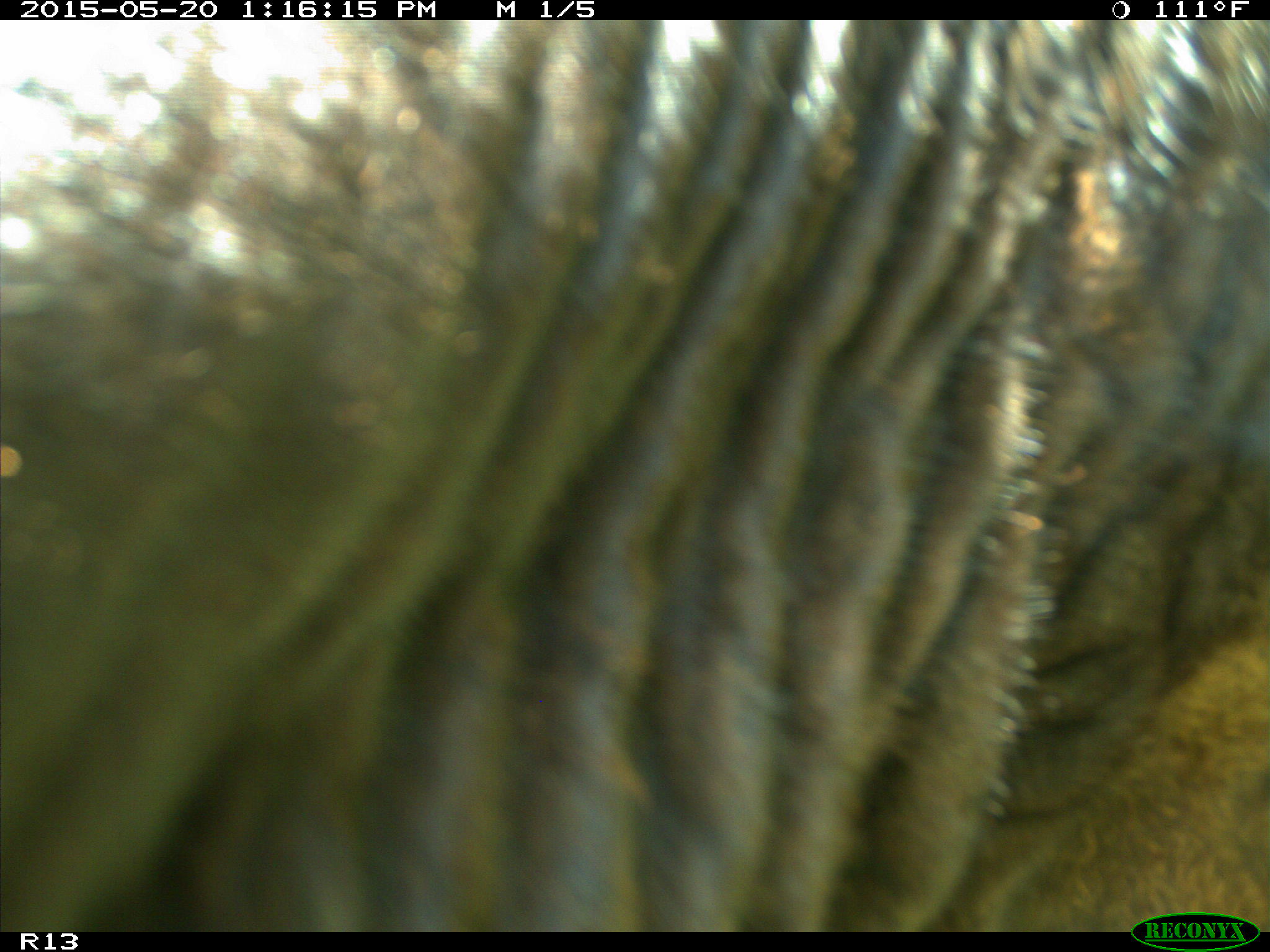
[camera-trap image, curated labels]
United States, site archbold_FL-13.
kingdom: Animalia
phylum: Chordata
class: Mammalia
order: Artiodactyla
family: Bovidae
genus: Bos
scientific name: Bos taurus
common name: domestic cow